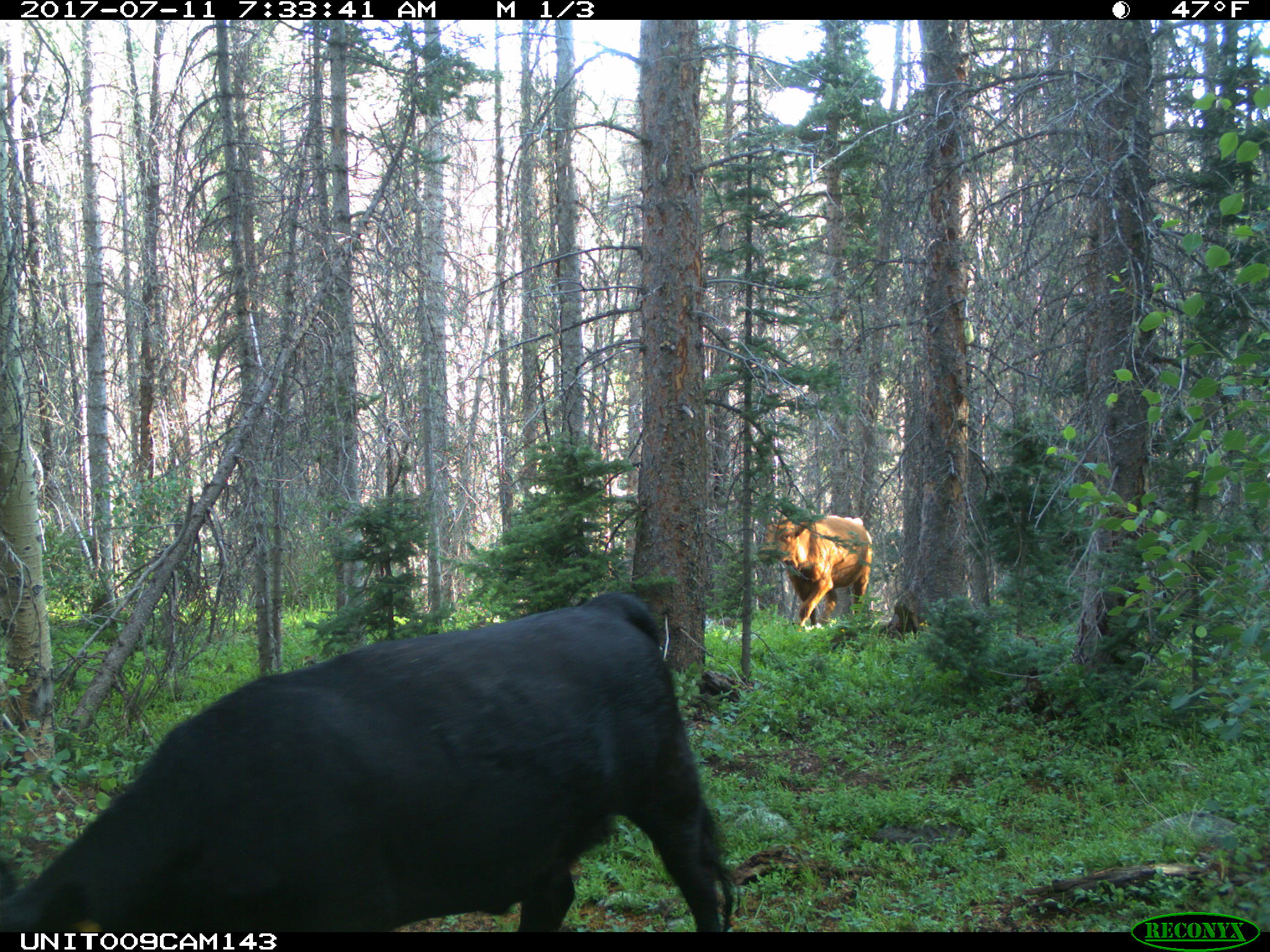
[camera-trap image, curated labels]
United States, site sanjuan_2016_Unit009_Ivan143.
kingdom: Animalia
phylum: Chordata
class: Mammalia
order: Artiodactyla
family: Bovidae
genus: Bos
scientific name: Bos taurus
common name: domestic cow